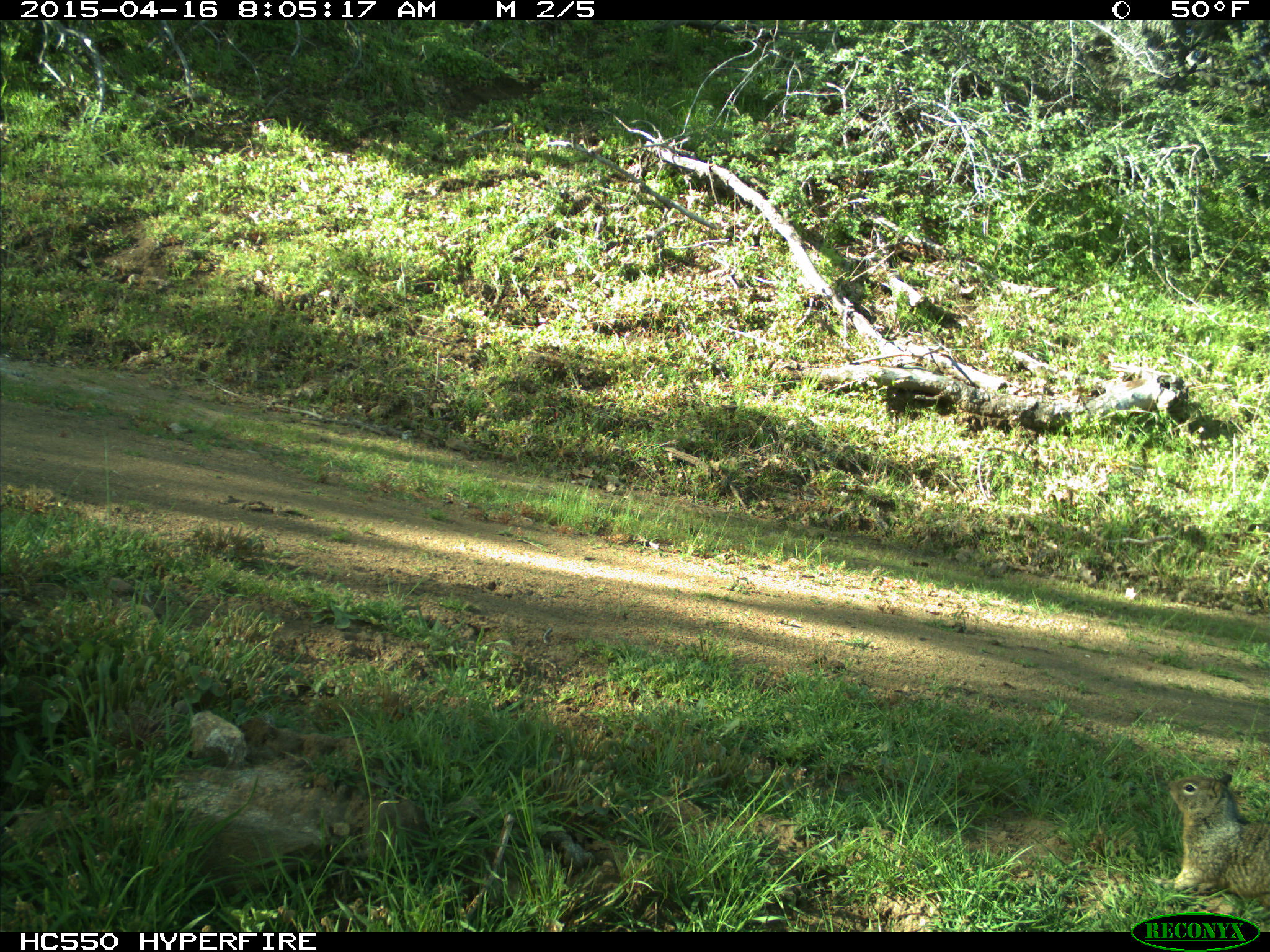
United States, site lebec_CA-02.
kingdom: Animalia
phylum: Chordata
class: Mammalia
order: Rodentia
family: Sciuridae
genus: Otospermophilus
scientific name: Otospermophilus beecheyi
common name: california ground squirrel